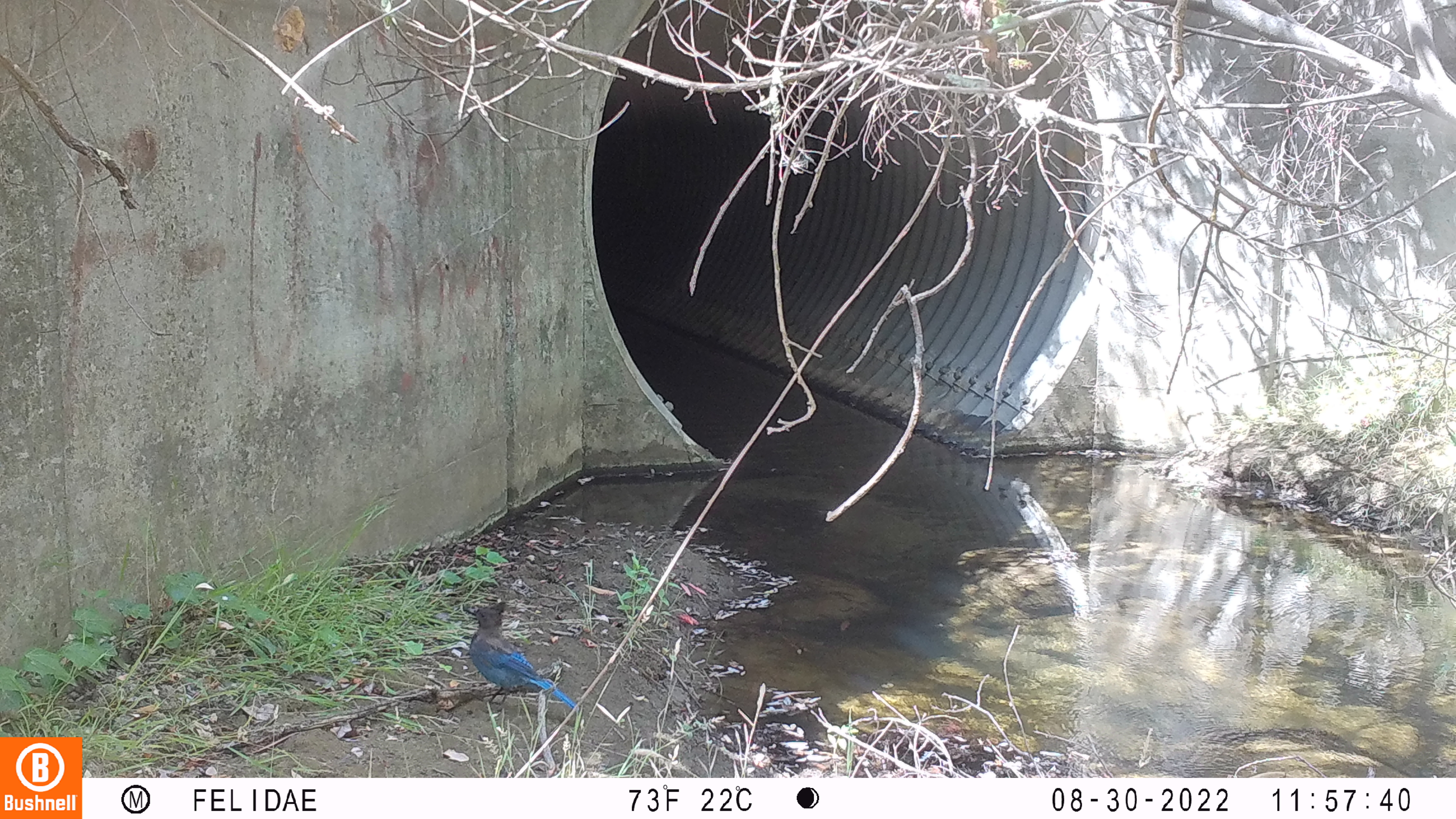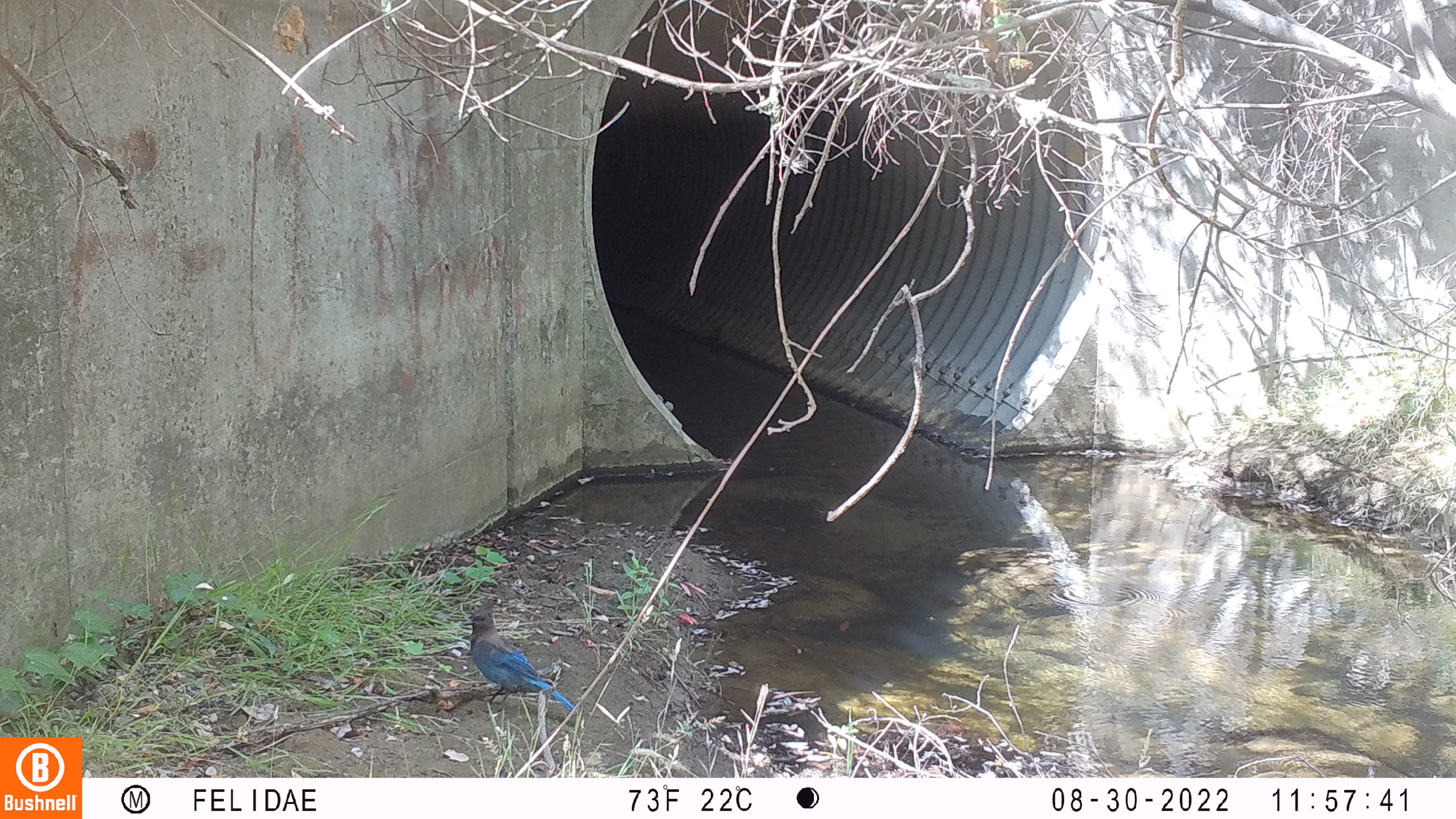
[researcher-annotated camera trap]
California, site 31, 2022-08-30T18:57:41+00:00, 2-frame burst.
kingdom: Animalia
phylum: Chordata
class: Aves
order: Passeriformes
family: Corvidae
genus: Cyanocitta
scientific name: Cyanocitta stelleri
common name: steller's jay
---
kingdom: Animalia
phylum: Chordata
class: Aves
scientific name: Aves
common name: bird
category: unknown bird